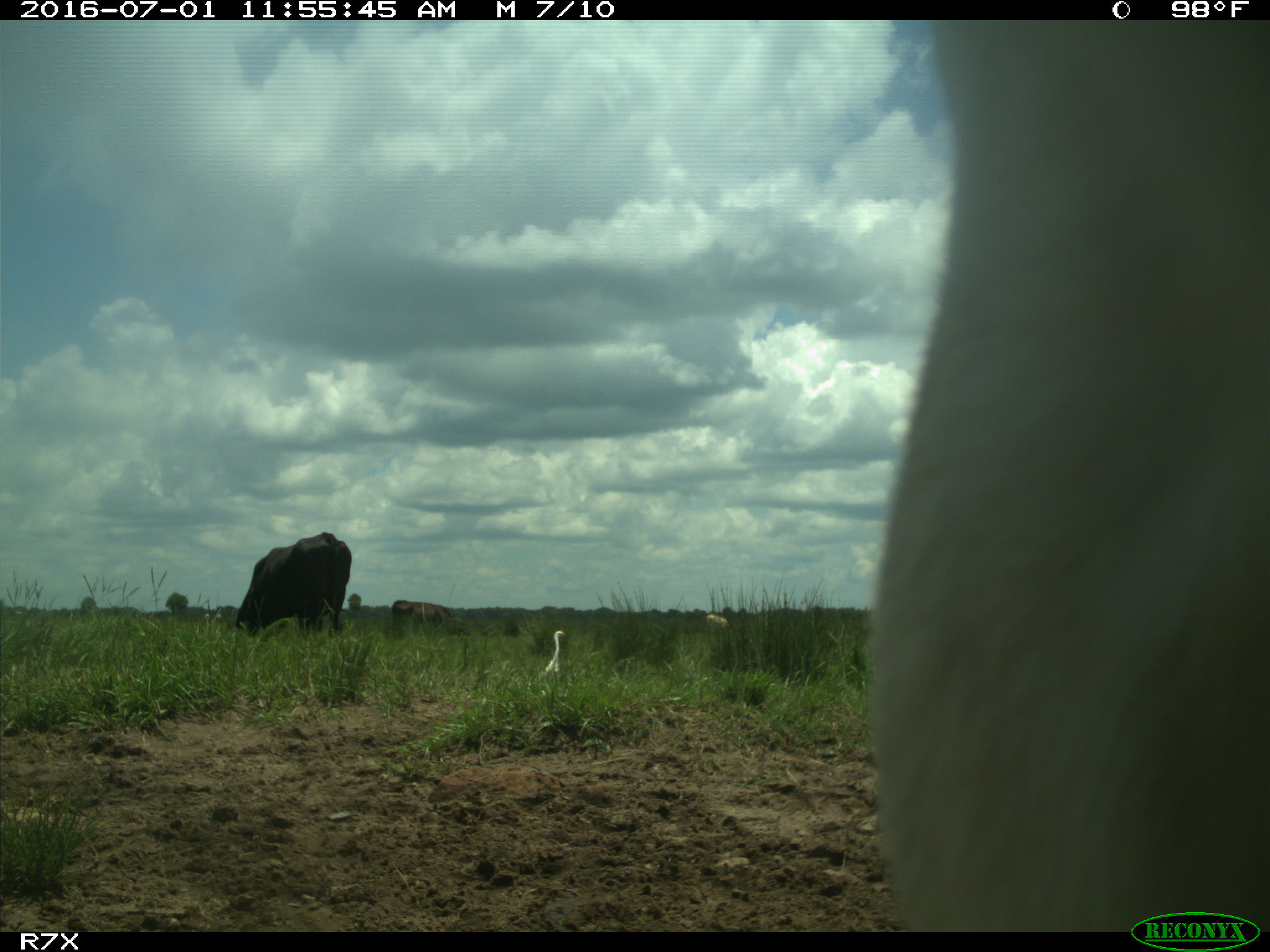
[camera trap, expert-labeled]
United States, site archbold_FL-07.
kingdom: Animalia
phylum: Chordata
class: Mammalia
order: Artiodactyla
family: Bovidae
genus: Bos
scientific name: Bos taurus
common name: domestic cow